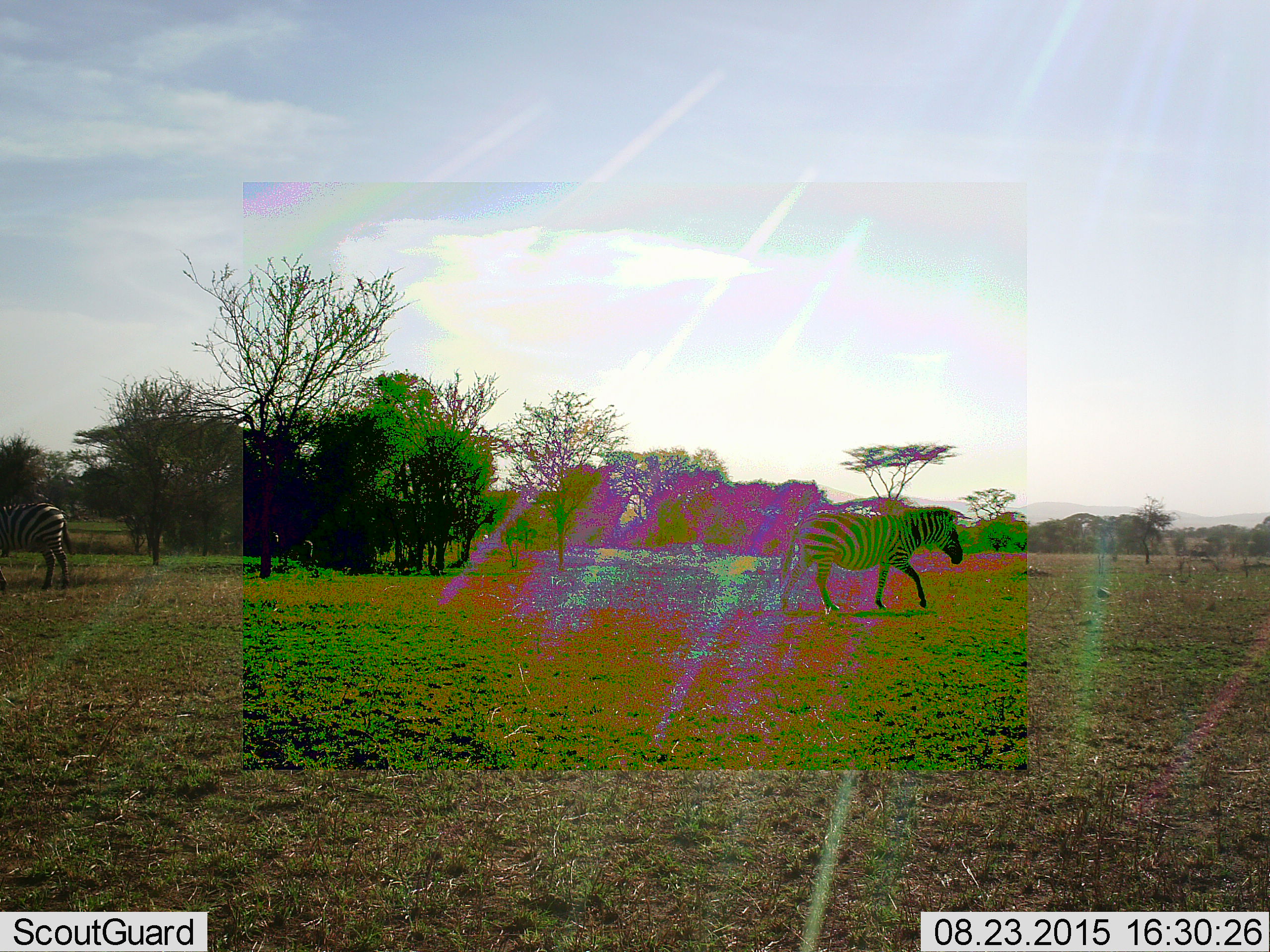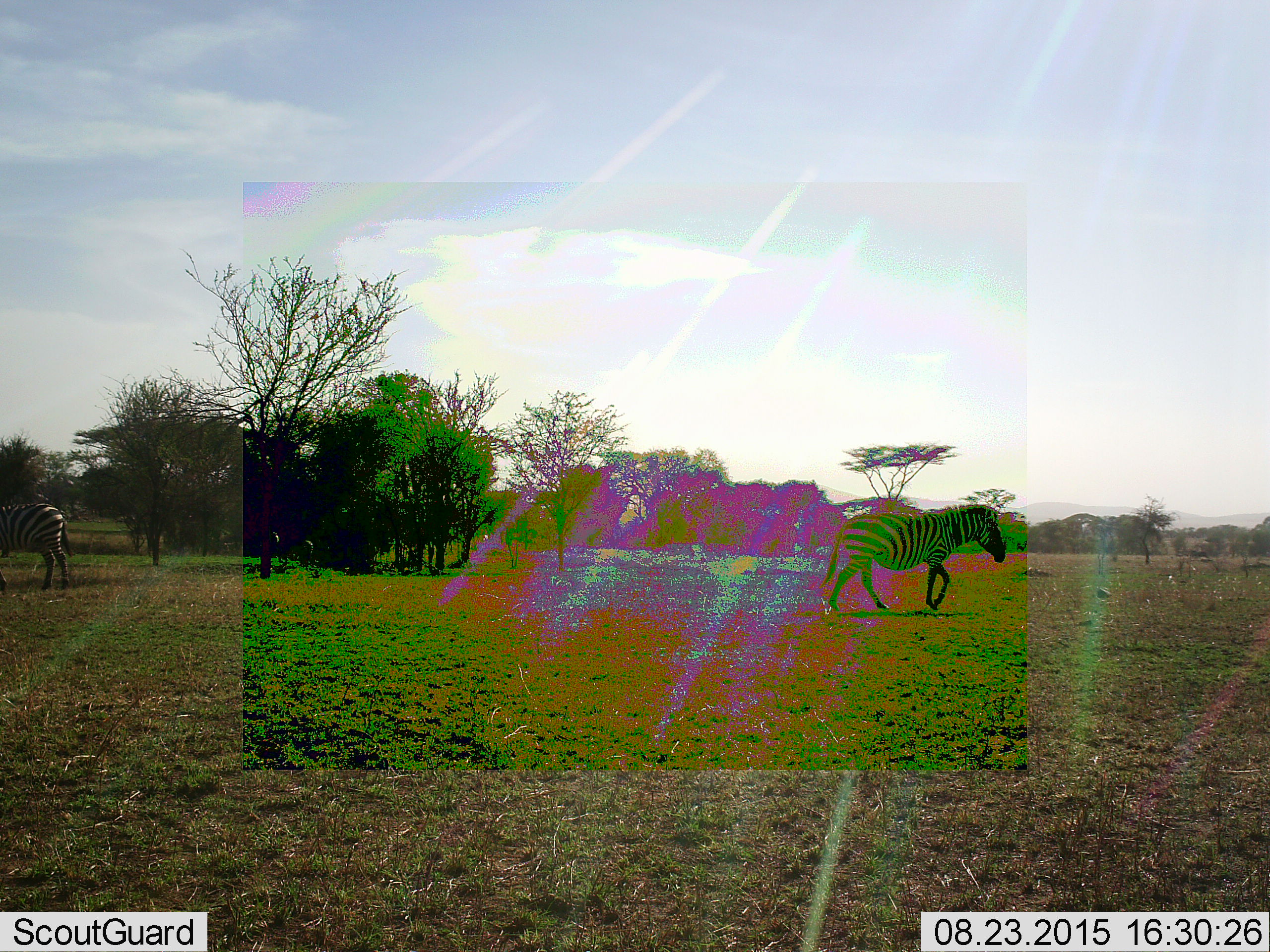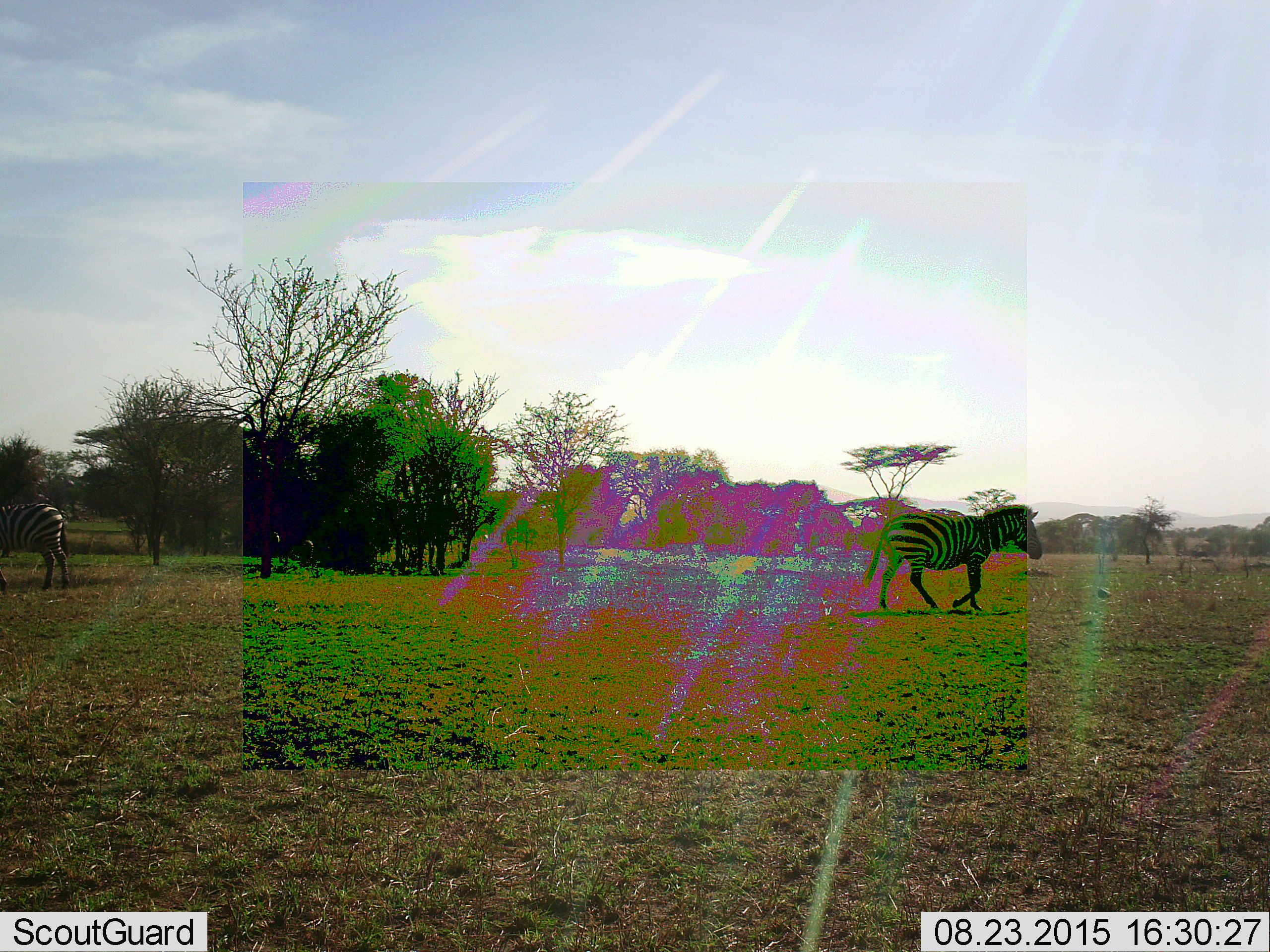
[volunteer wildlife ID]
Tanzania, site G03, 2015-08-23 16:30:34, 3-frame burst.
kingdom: Animalia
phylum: Chordata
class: Mammalia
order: Perissodactyla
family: Equidae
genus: Equus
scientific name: Equus quagga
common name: plains zebra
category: zebra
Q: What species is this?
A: Zebra (plains zebra) (Equus quagga).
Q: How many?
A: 2.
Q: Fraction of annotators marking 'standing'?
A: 70%.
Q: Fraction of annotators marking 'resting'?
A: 10%.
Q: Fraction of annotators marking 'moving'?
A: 90%.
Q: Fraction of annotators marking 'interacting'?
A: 0%.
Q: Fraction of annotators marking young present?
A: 0%.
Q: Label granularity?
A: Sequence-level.